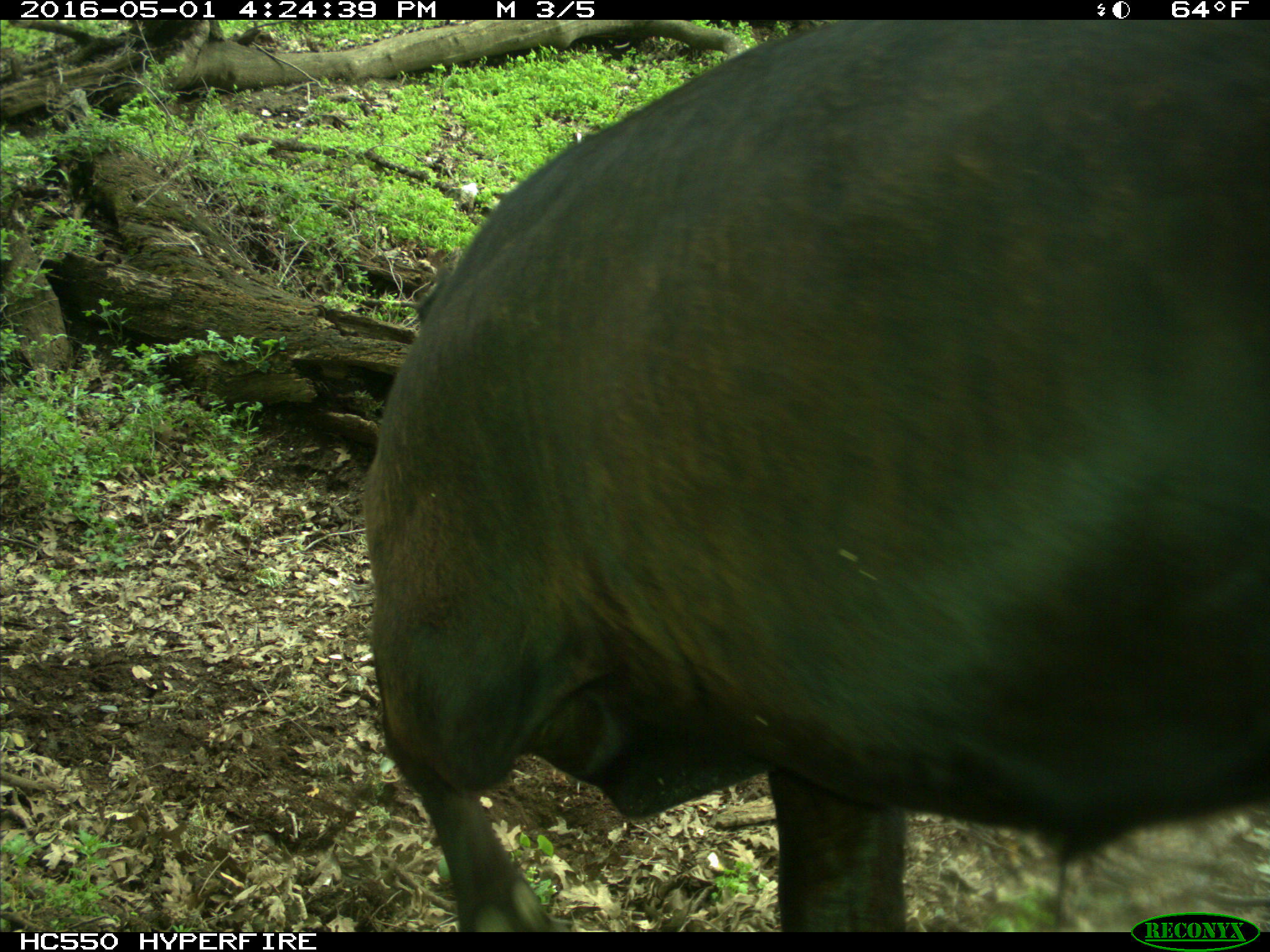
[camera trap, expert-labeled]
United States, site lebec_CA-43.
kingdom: Animalia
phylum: Chordata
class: Mammalia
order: Artiodactyla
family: Bovidae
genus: Bos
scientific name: Bos taurus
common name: domestic cow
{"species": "Bos taurus (domestic cow)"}